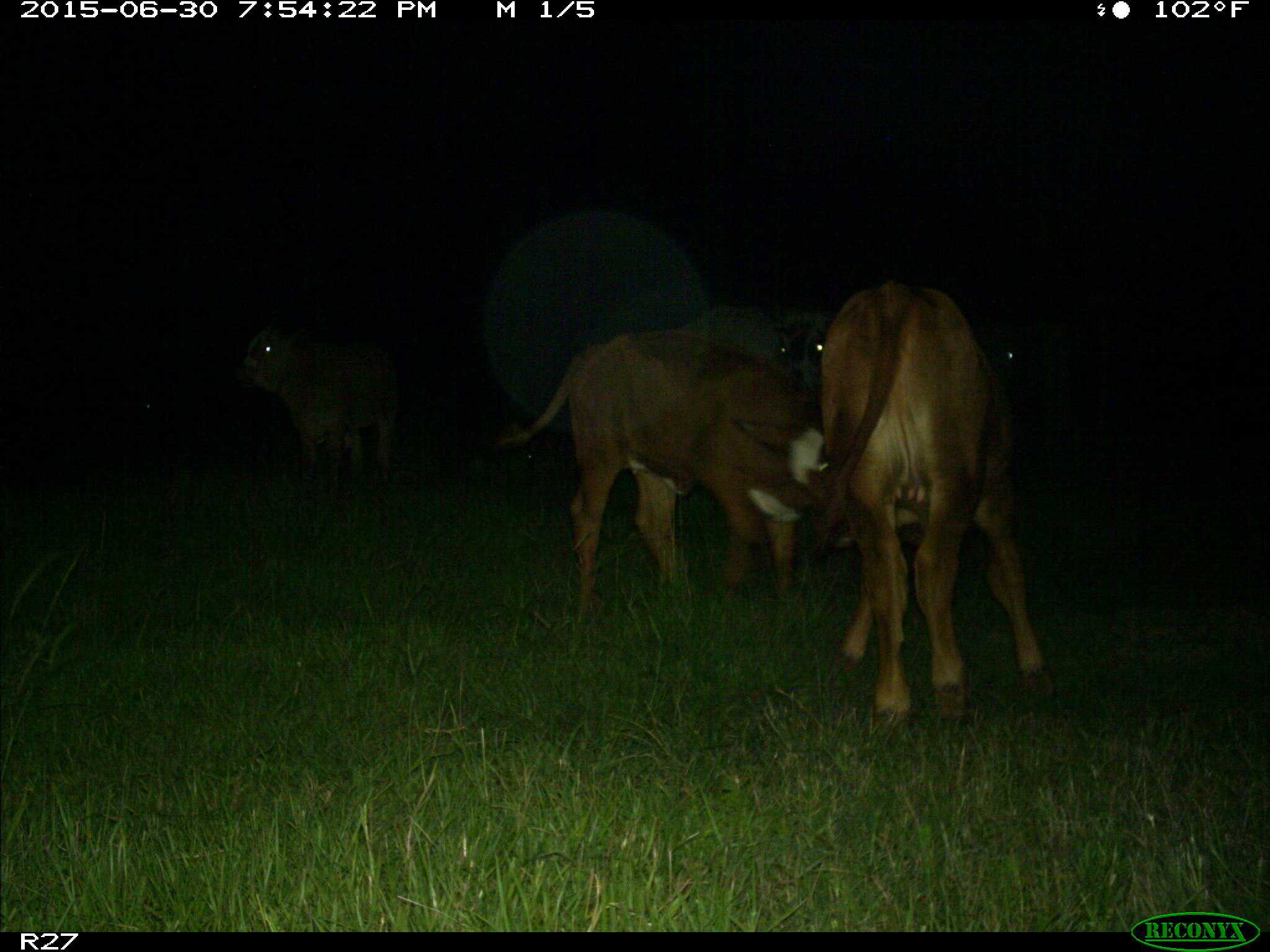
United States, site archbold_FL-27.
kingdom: Animalia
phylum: Chordata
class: Mammalia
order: Artiodactyla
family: Bovidae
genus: Bos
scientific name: Bos taurus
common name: domestic cow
Bos taurus (domestic cow).